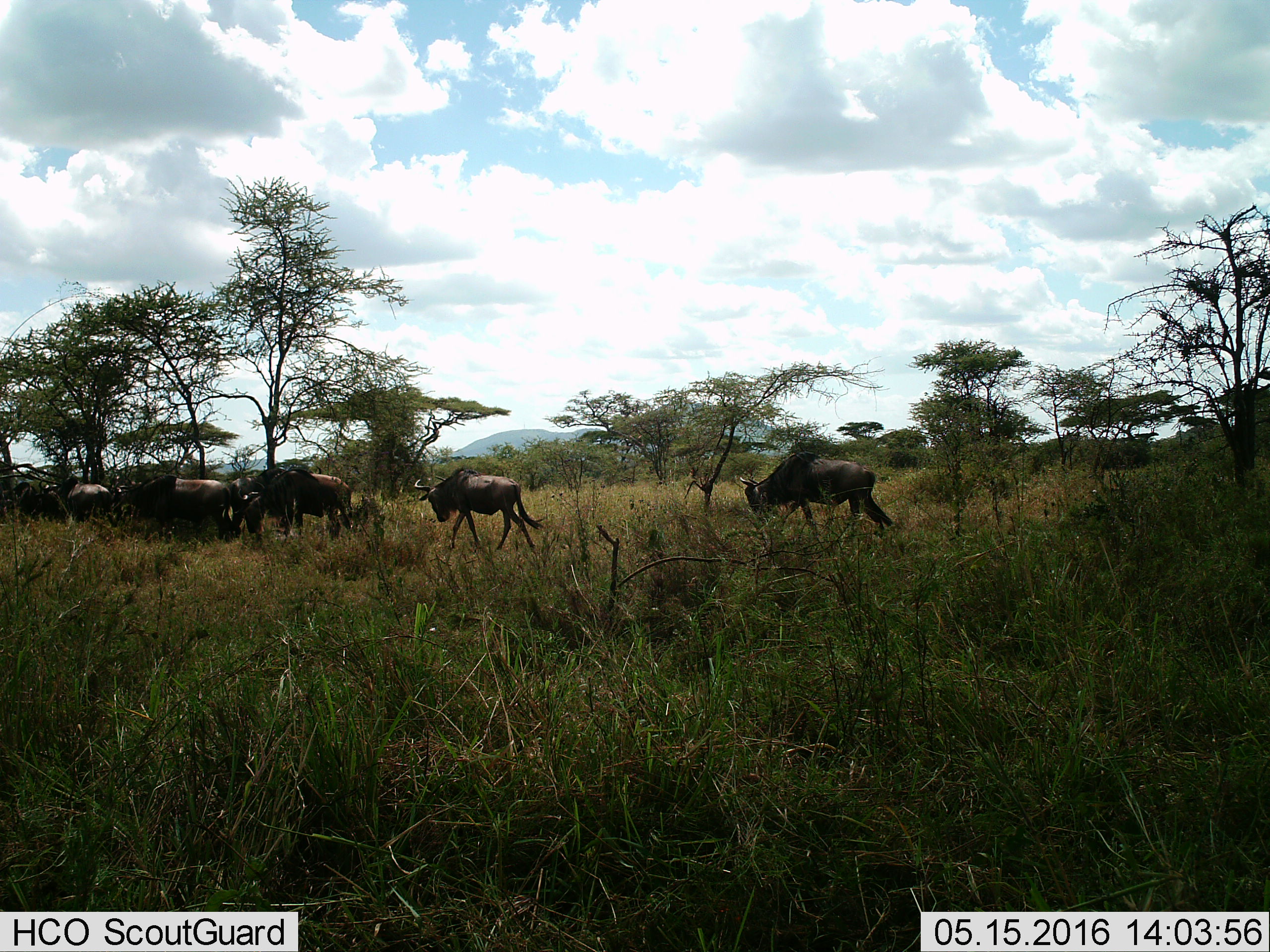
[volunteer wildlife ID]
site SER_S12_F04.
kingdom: Animalia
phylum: Chordata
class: Mammalia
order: Artiodactyla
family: Bovidae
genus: Connochaetes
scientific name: Connochaetes taurinus taurinus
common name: blue wildebeest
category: wildebeestblue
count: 9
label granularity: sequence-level